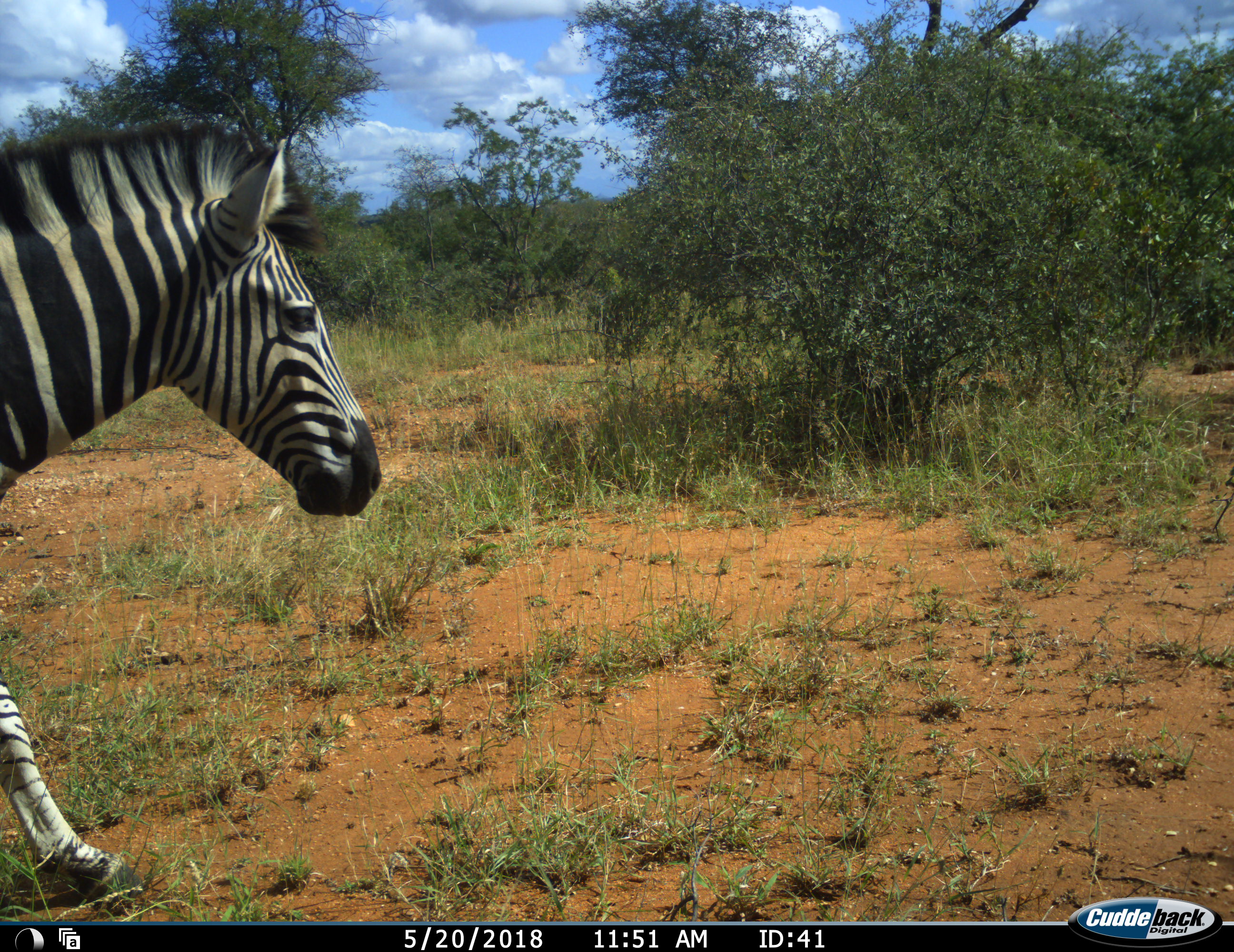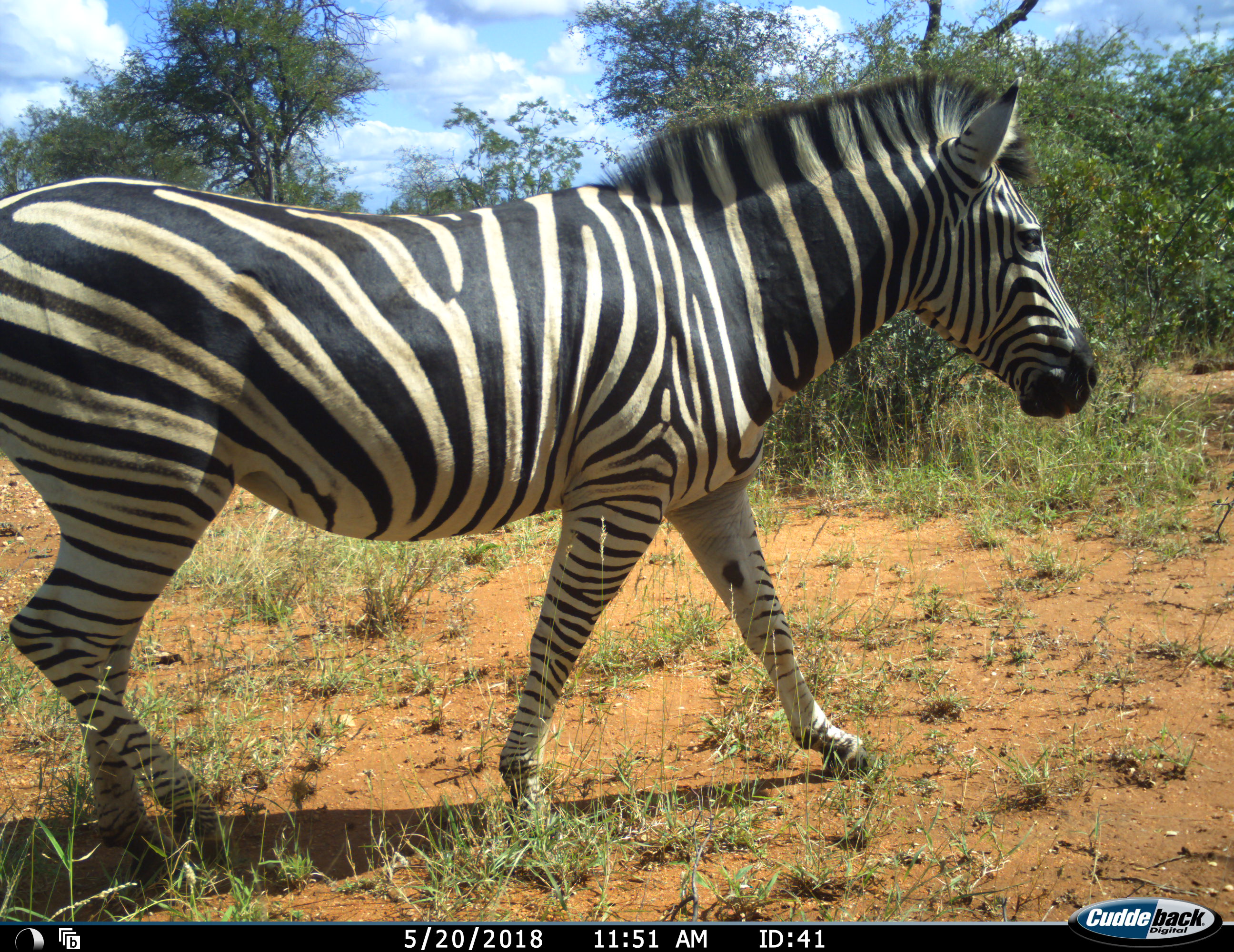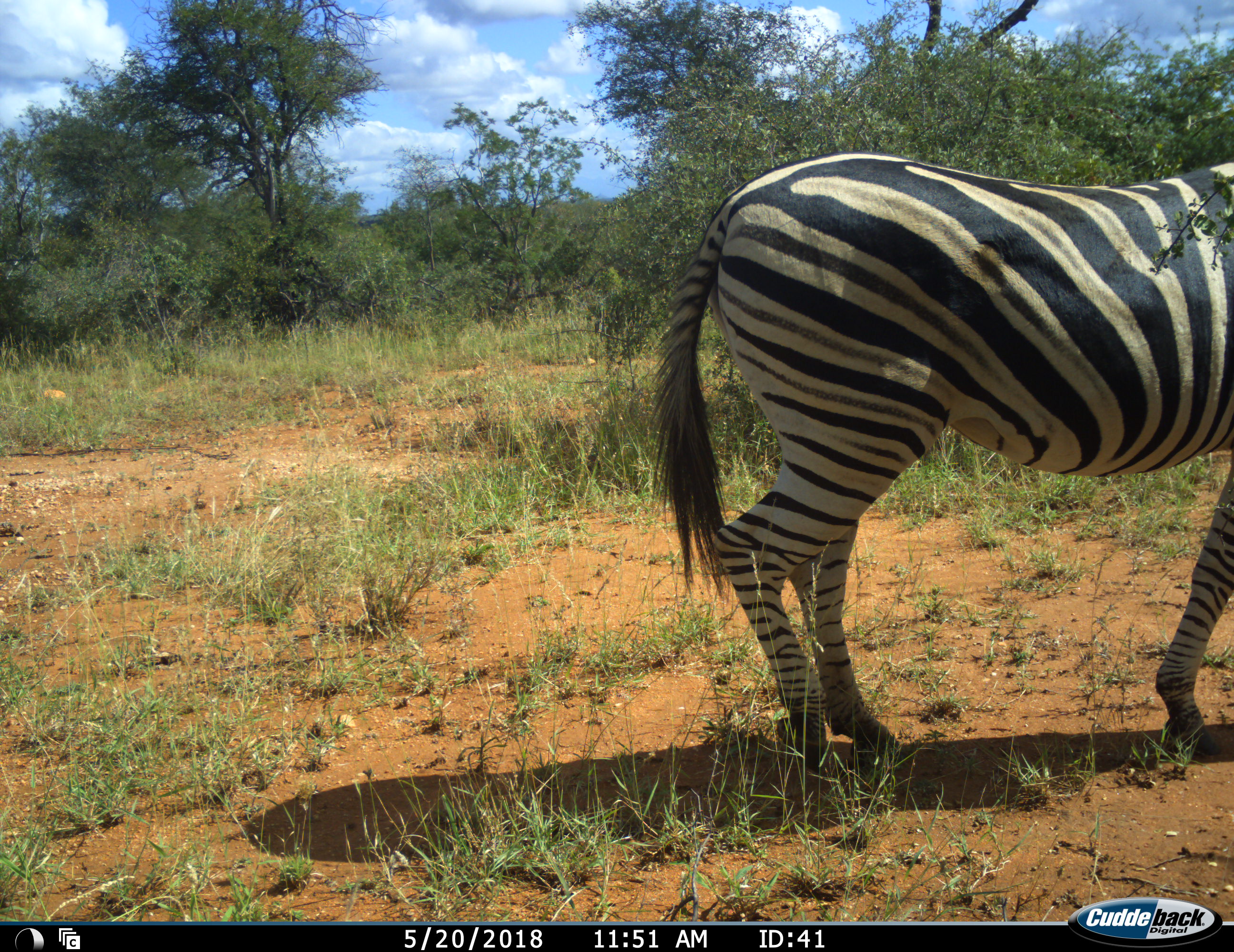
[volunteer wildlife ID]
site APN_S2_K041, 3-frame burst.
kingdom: Animalia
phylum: Chordata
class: Mammalia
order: Perissodactyla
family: Equidae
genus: Equus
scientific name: Equus quagga burchellii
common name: burchell's zebra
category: zebraburchells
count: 1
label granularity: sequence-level